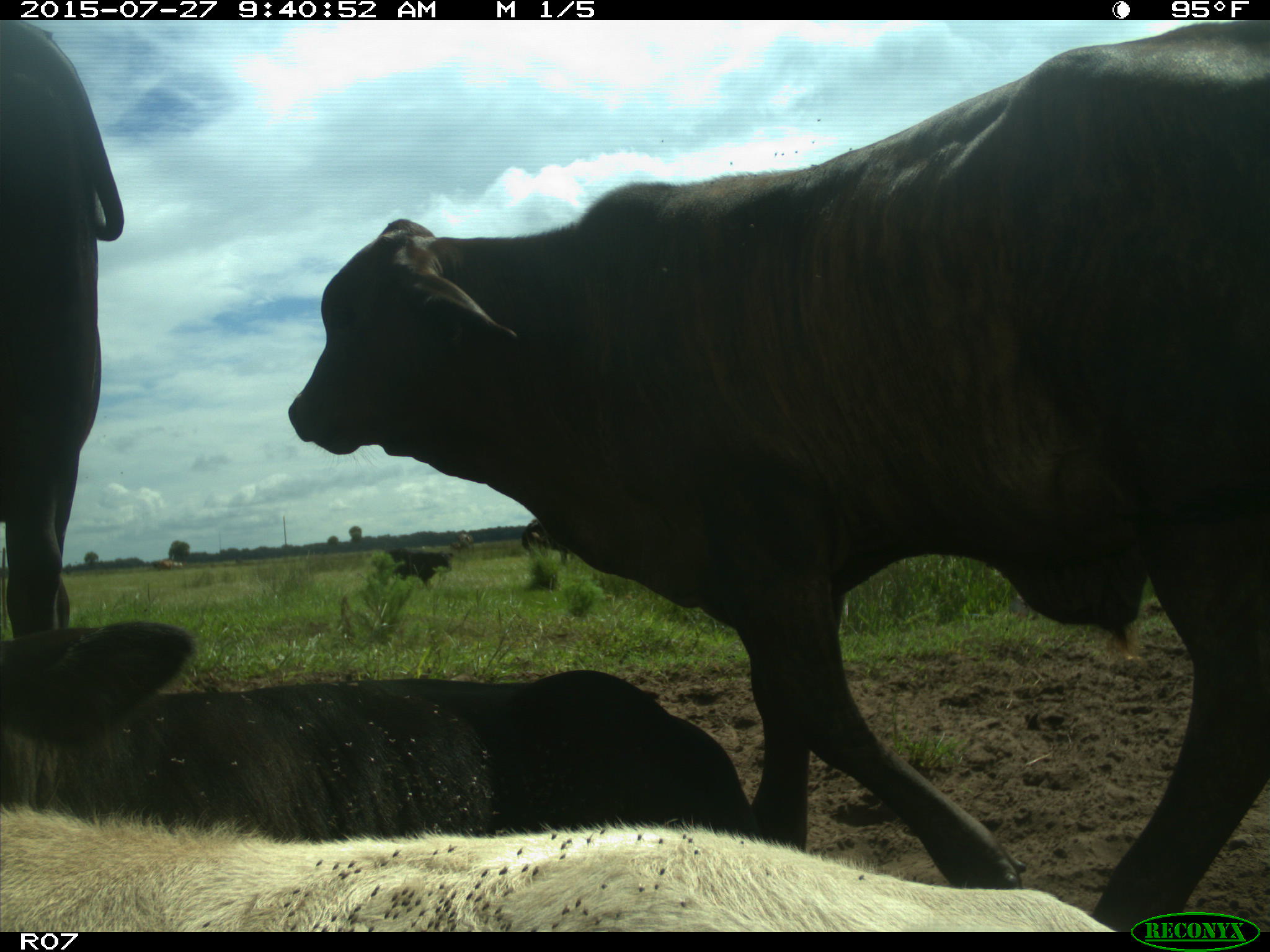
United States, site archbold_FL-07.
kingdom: Animalia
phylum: Chordata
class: Mammalia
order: Artiodactyla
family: Bovidae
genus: Bos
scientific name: Bos taurus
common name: domestic cow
Bos taurus (domestic cow).